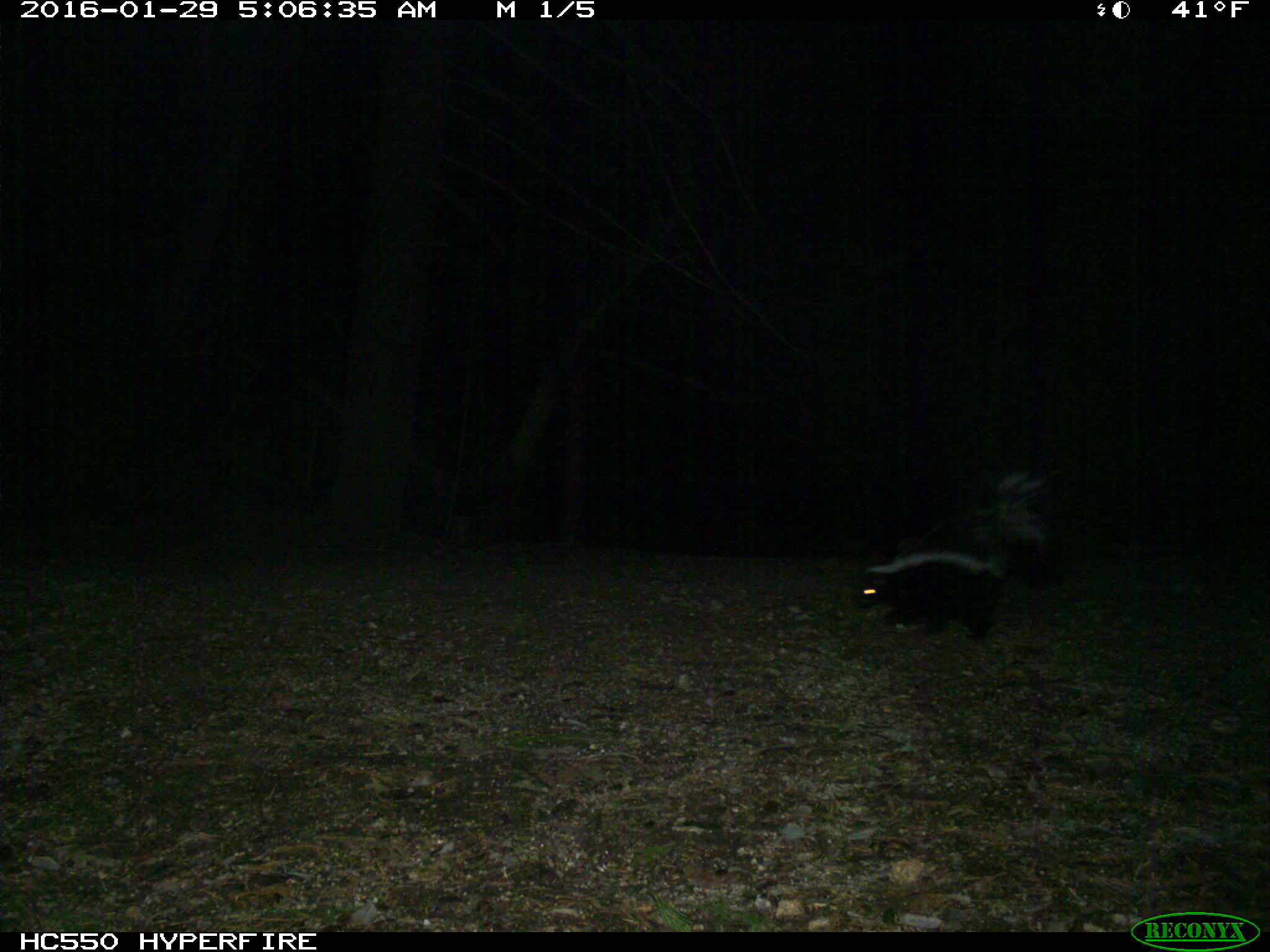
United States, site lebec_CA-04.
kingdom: Animalia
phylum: Chordata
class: Mammalia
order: Carnivora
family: Mephitidae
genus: Mephitis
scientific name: Mephitis mephitis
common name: striped skunk